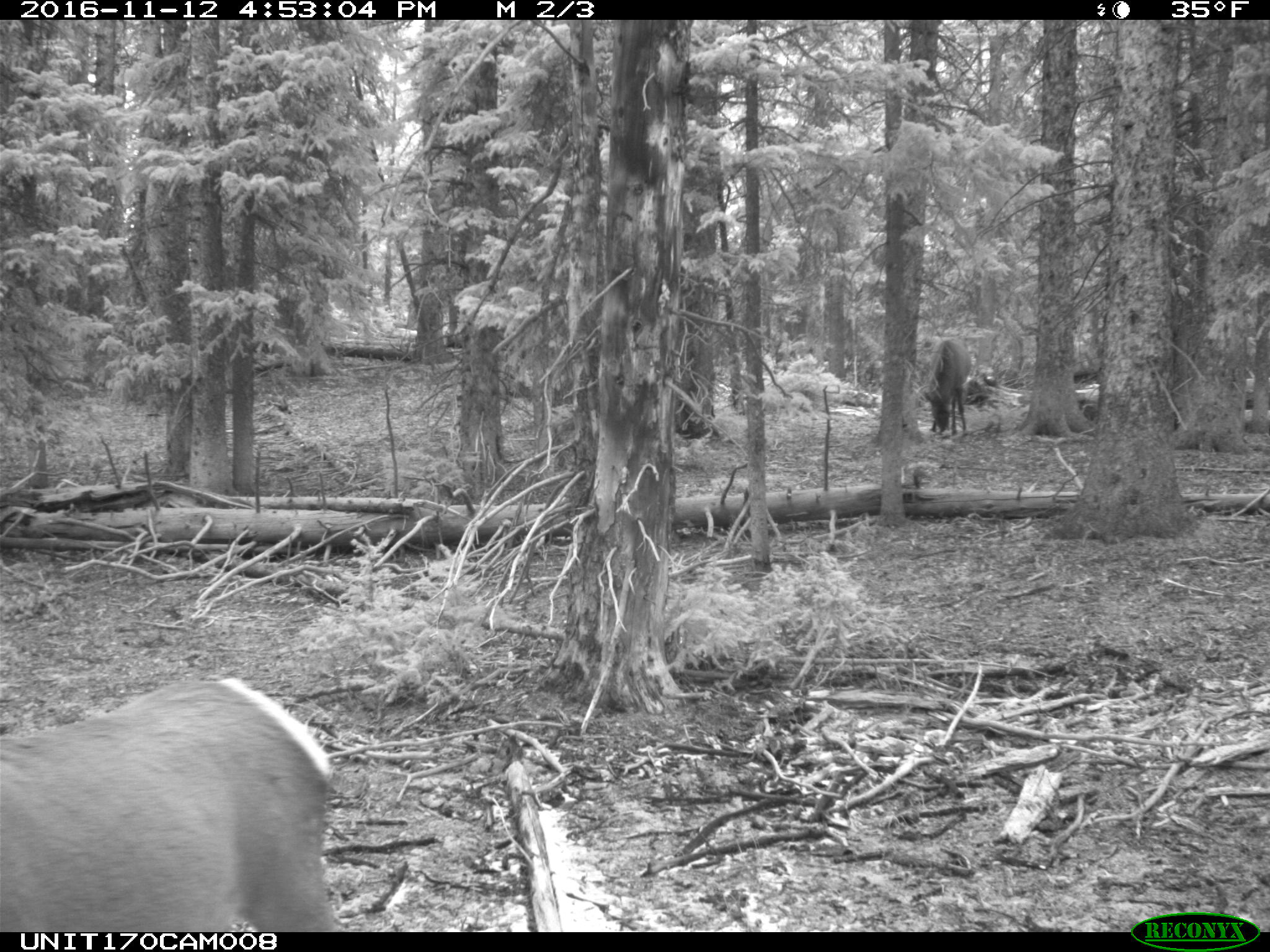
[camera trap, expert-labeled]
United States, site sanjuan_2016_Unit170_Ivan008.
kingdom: Animalia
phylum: Chordata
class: Mammalia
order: Artiodactyla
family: Cervidae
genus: Cervus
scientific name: Cervus elaphus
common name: red deer